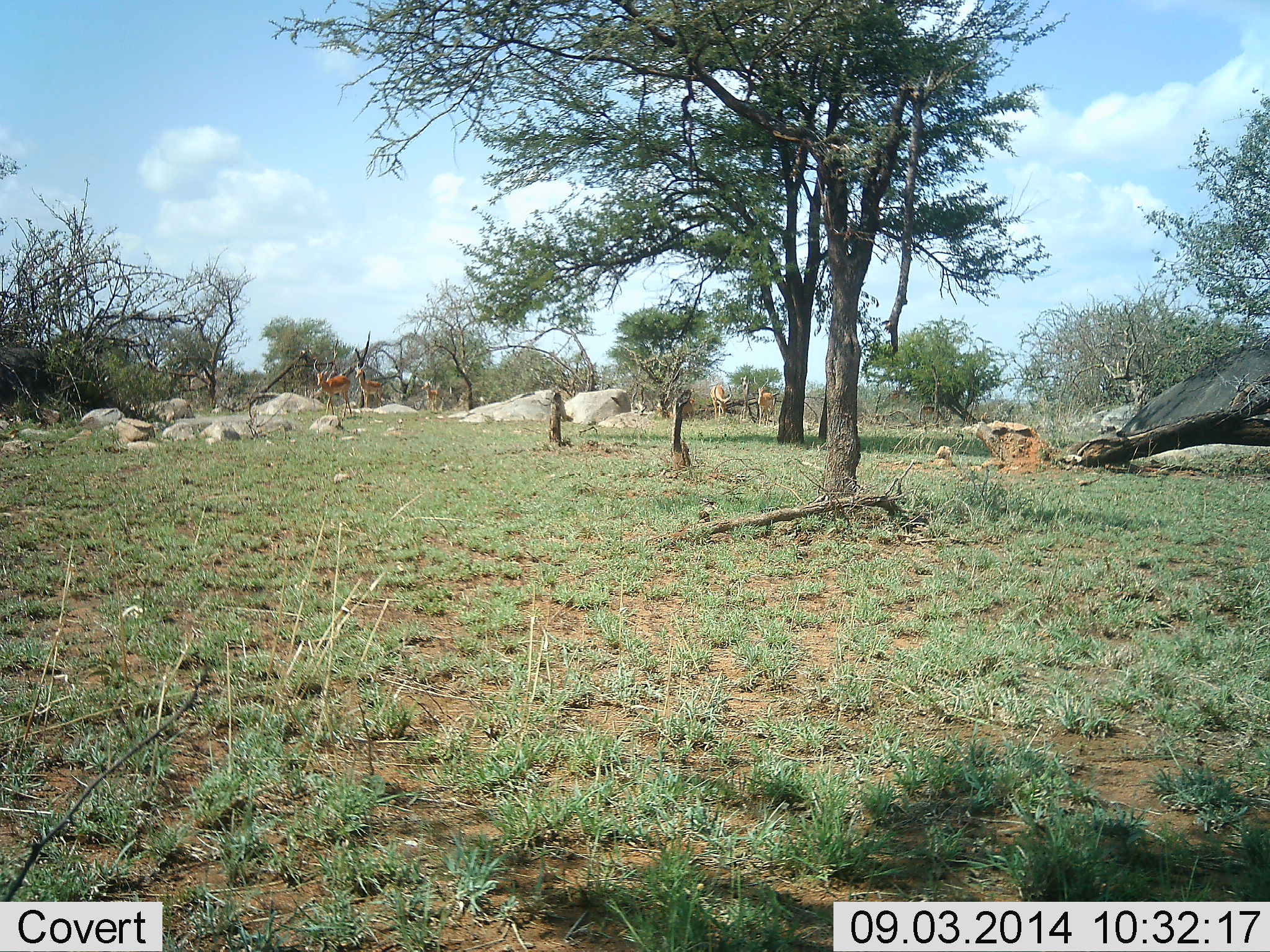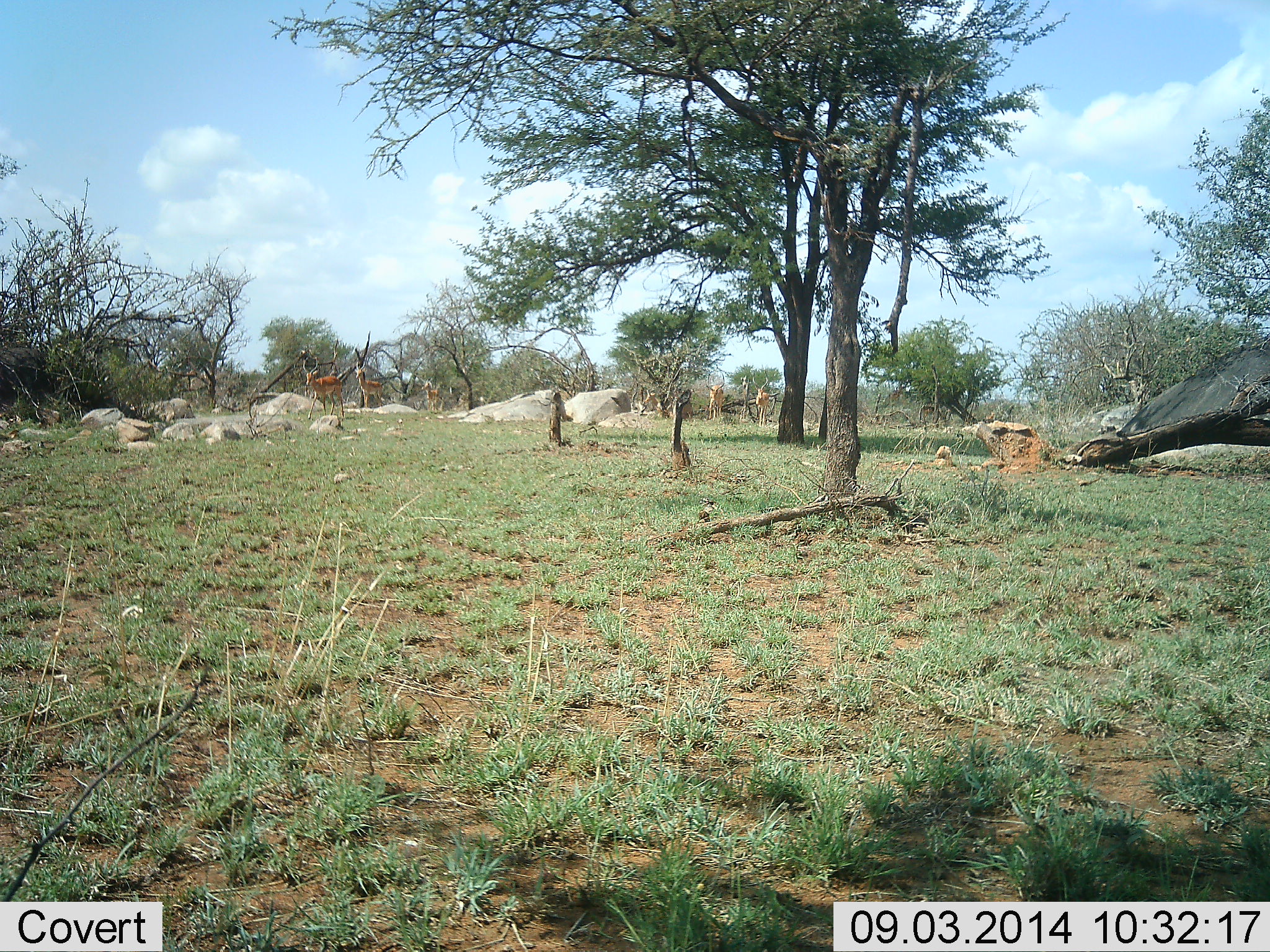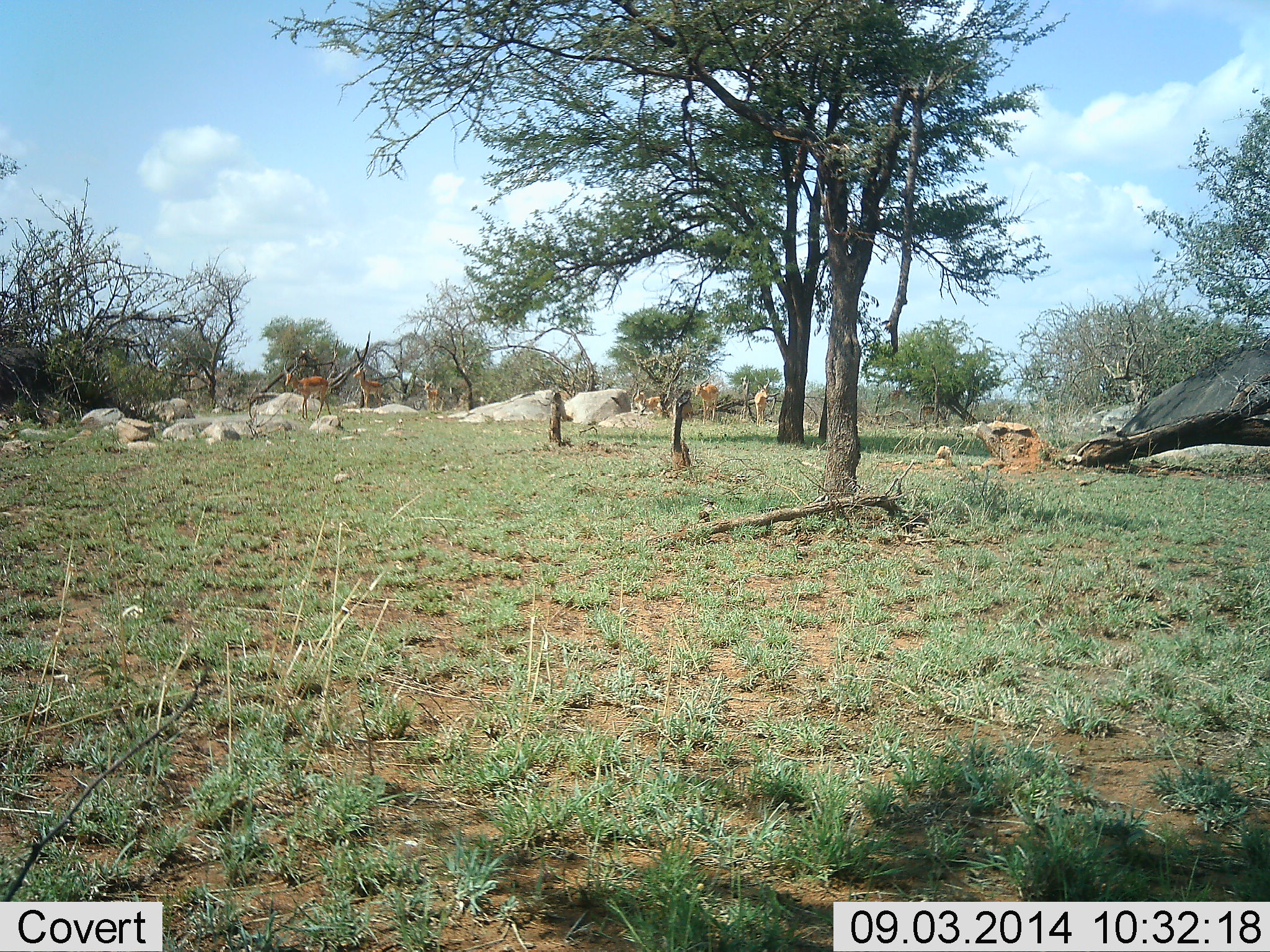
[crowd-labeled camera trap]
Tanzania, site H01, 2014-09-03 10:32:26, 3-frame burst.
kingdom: Animalia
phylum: Chordata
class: Mammalia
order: Artiodactyla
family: Bovidae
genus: Aepyceros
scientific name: Aepyceros melampus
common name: impala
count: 6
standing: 70%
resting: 0%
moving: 70%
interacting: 0%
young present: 0%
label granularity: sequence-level